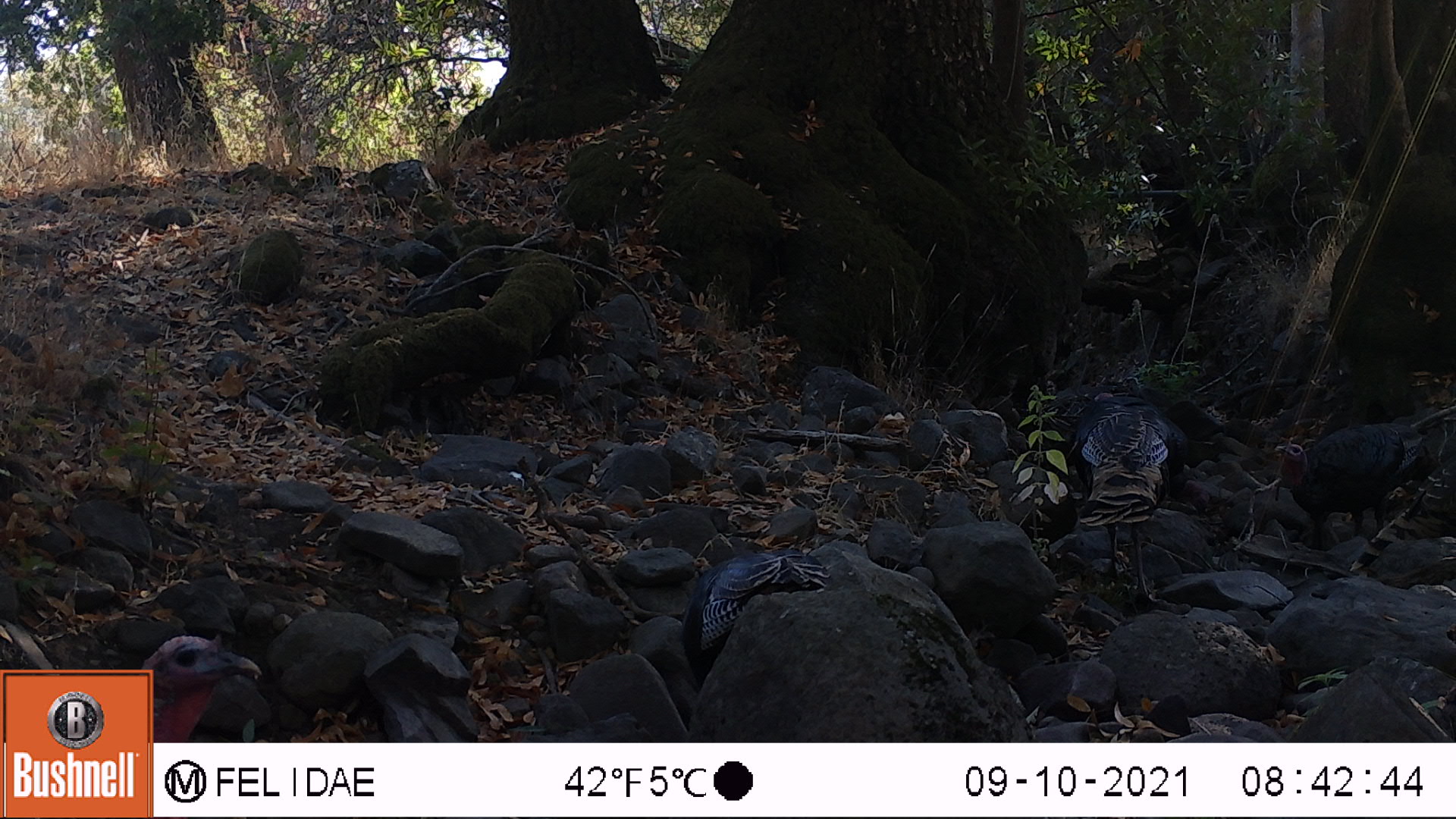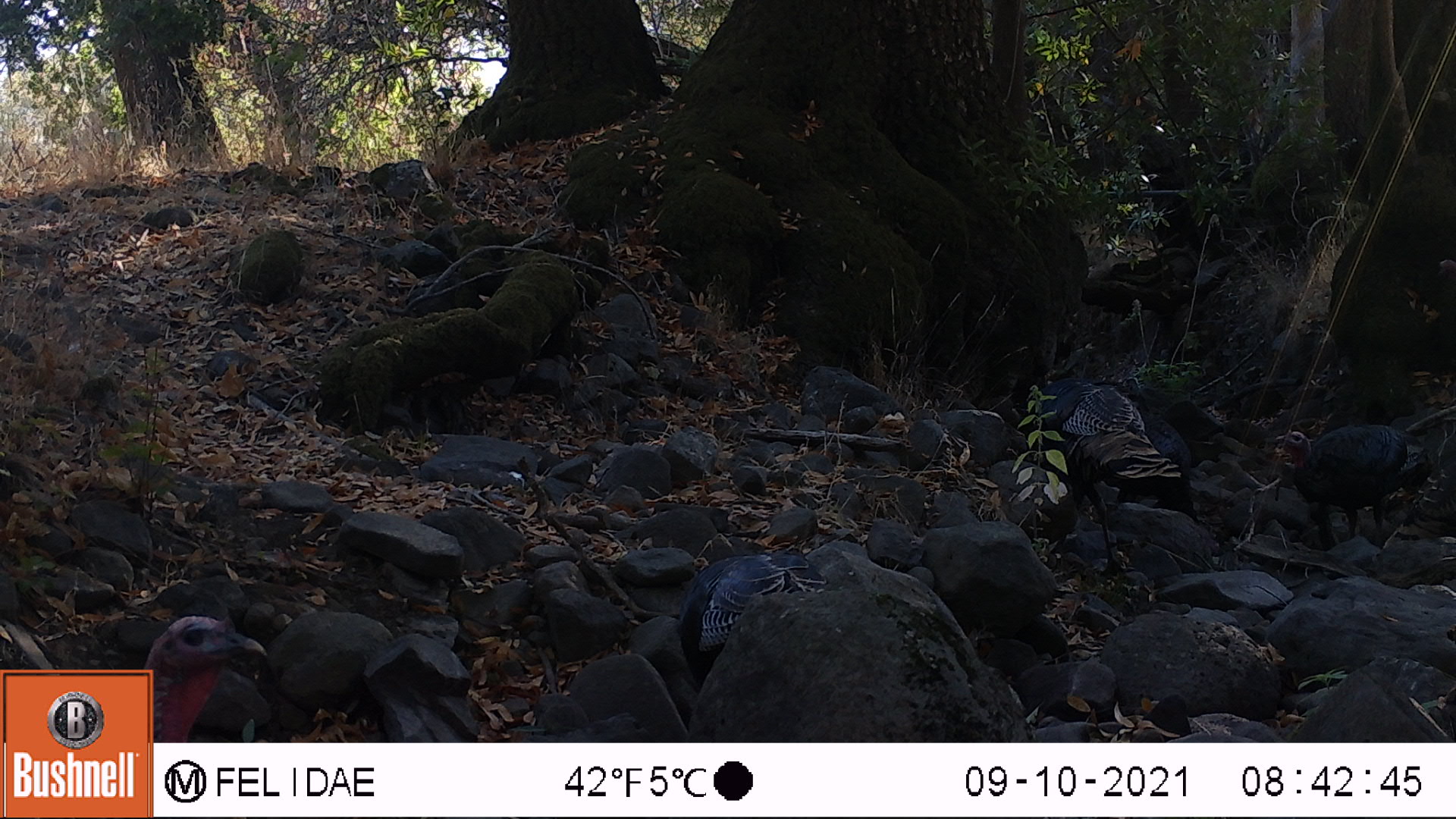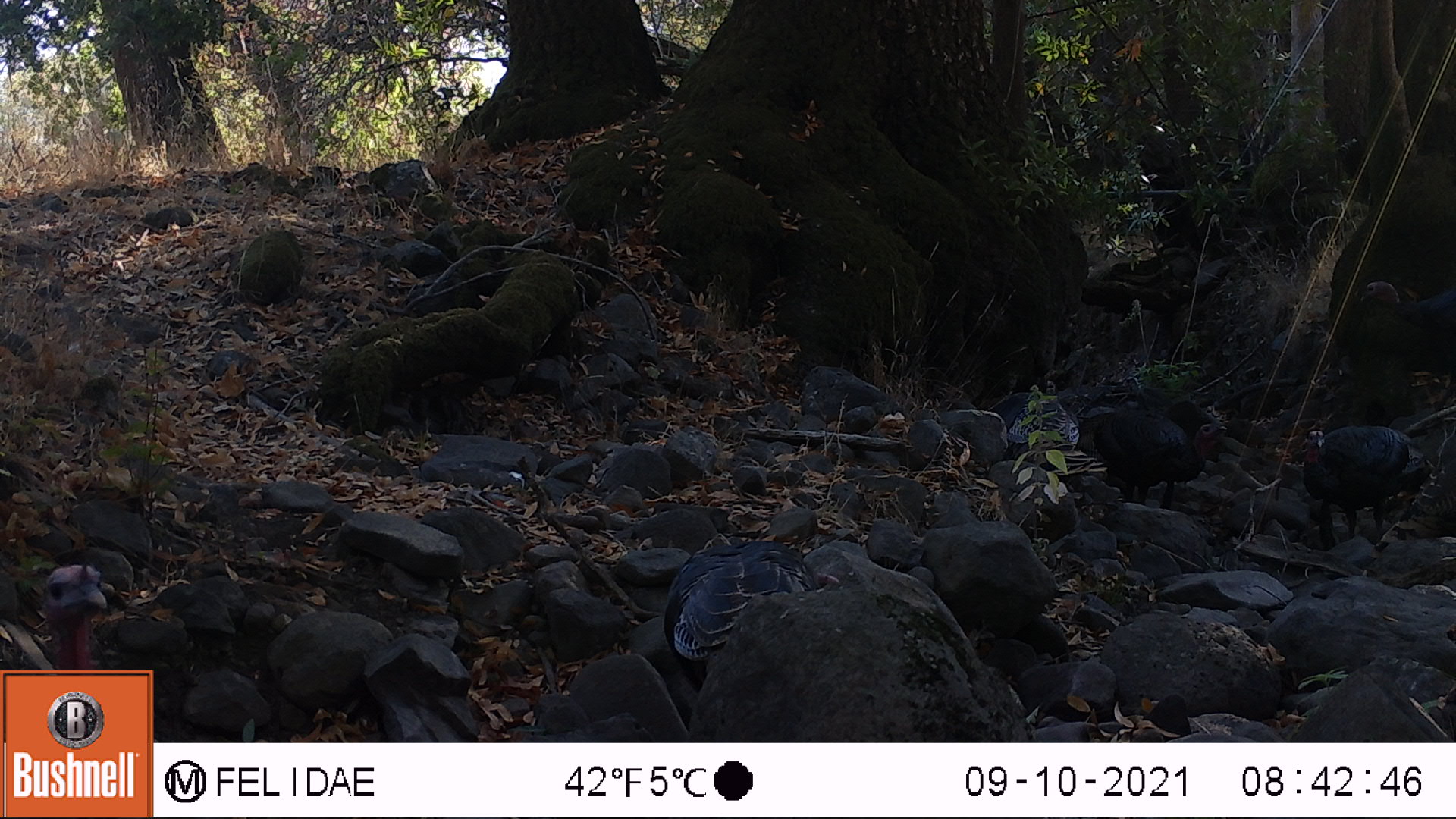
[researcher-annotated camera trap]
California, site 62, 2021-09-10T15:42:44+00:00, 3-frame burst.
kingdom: Animalia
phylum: Chordata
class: Aves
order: Galliformes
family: Phasianidae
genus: Meleagris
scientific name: Meleagris gallopavo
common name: turkey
Turkey (Meleagris gallopavo).